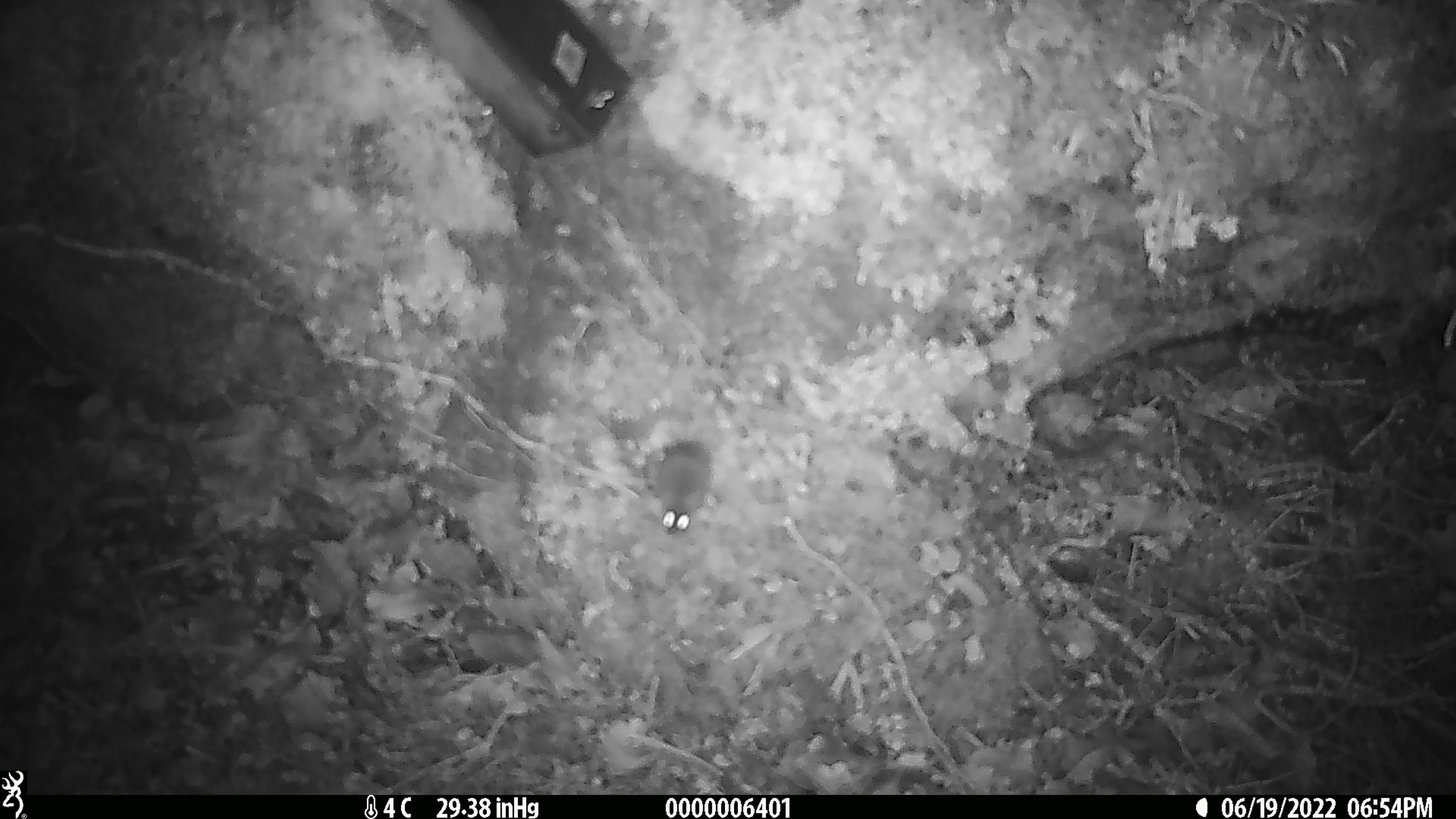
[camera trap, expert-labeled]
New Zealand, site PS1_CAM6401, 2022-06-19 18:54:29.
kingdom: Animalia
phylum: Chordata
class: Mammalia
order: Rodentia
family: Muridae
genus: Mus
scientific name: Mus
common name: mouse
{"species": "mouse (Mus)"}